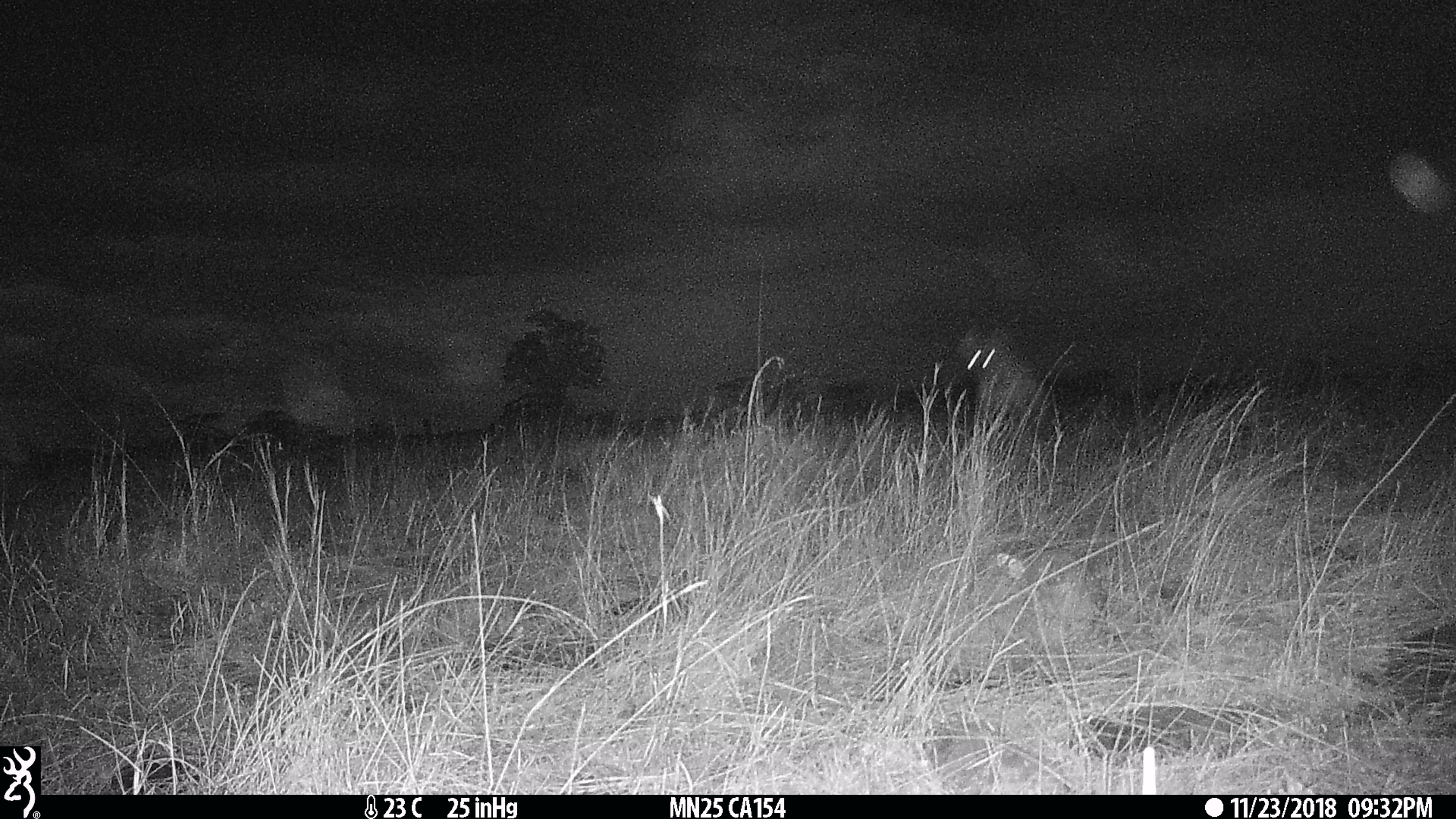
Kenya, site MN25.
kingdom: Animalia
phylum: Chordata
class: Mammalia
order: Carnivora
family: Hyaenidae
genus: Crocuta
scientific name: Crocuta crocuta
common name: spotted hyena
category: hyena spotted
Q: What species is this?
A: Hyena spotted (spotted hyena) (Crocuta crocuta).